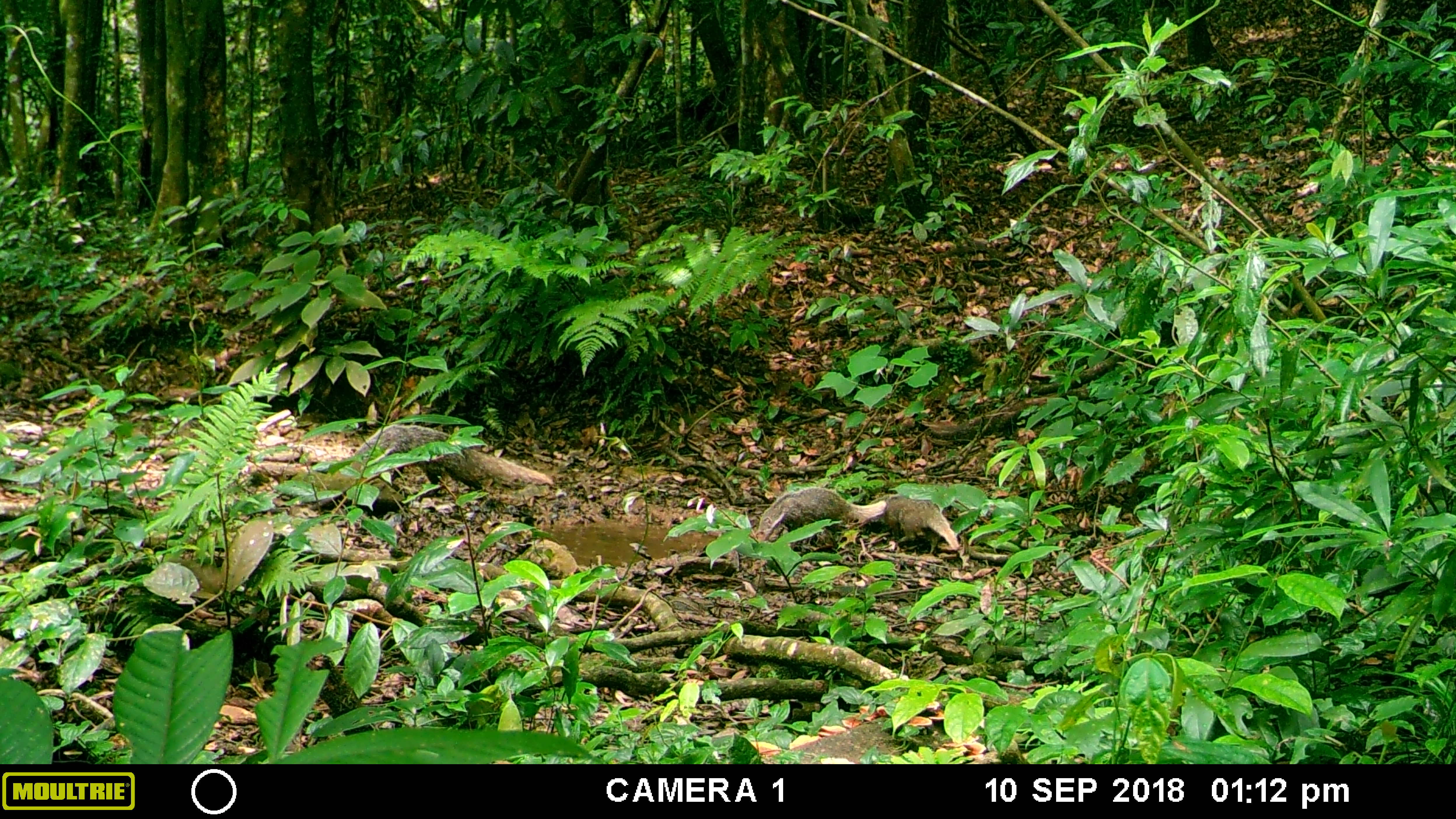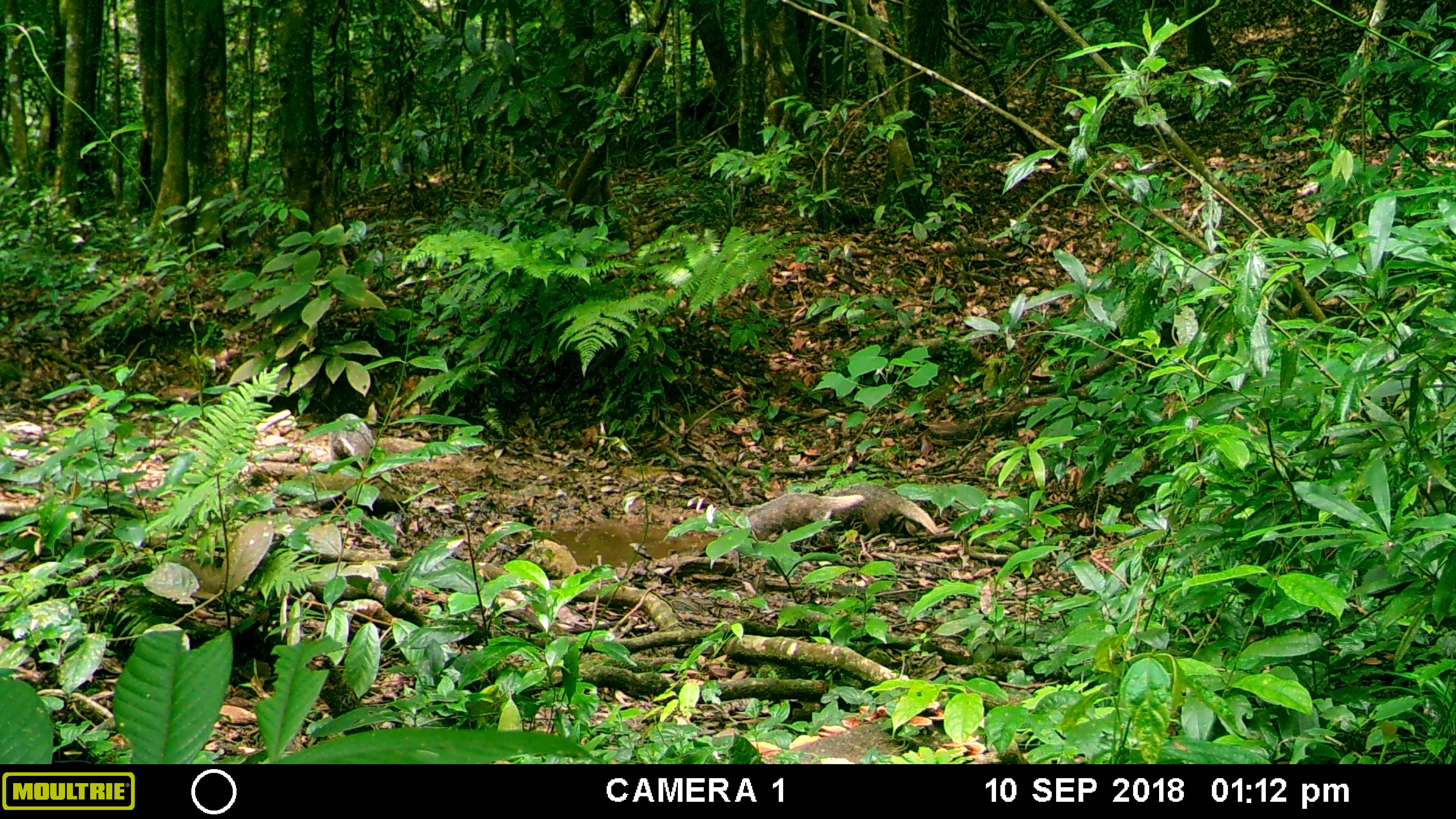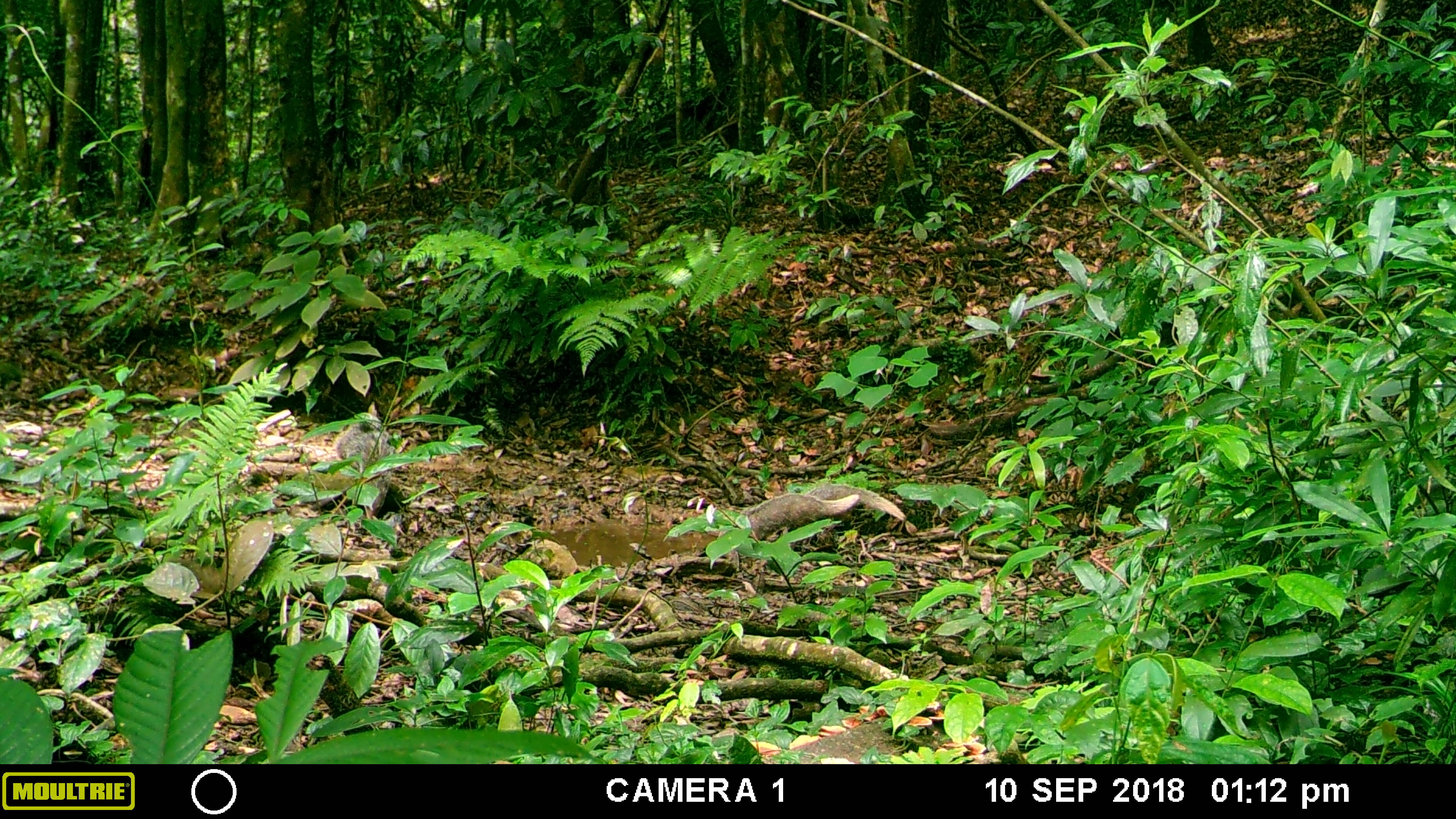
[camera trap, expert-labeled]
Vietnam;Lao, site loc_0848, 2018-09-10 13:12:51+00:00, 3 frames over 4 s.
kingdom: Animalia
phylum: Chordata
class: Mammalia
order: Carnivora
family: Herpestidae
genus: Urva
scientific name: Urva urva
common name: crab-eating mongoose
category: crab eating mongoose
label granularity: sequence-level